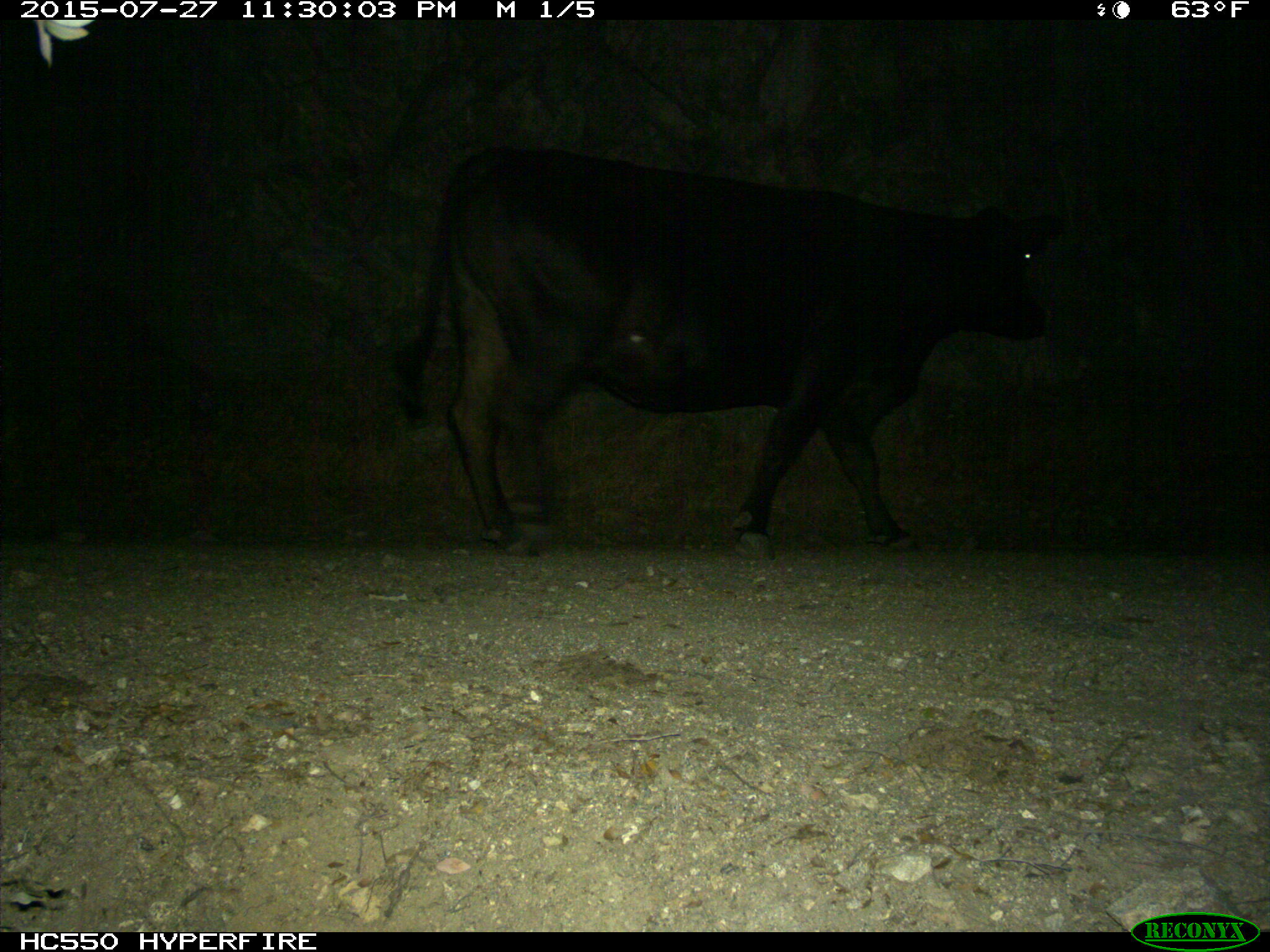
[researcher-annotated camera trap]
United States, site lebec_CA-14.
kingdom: Animalia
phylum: Chordata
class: Mammalia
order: Artiodactyla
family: Bovidae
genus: Bos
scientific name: Bos taurus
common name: domestic cow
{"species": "Bos taurus (domestic cow)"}